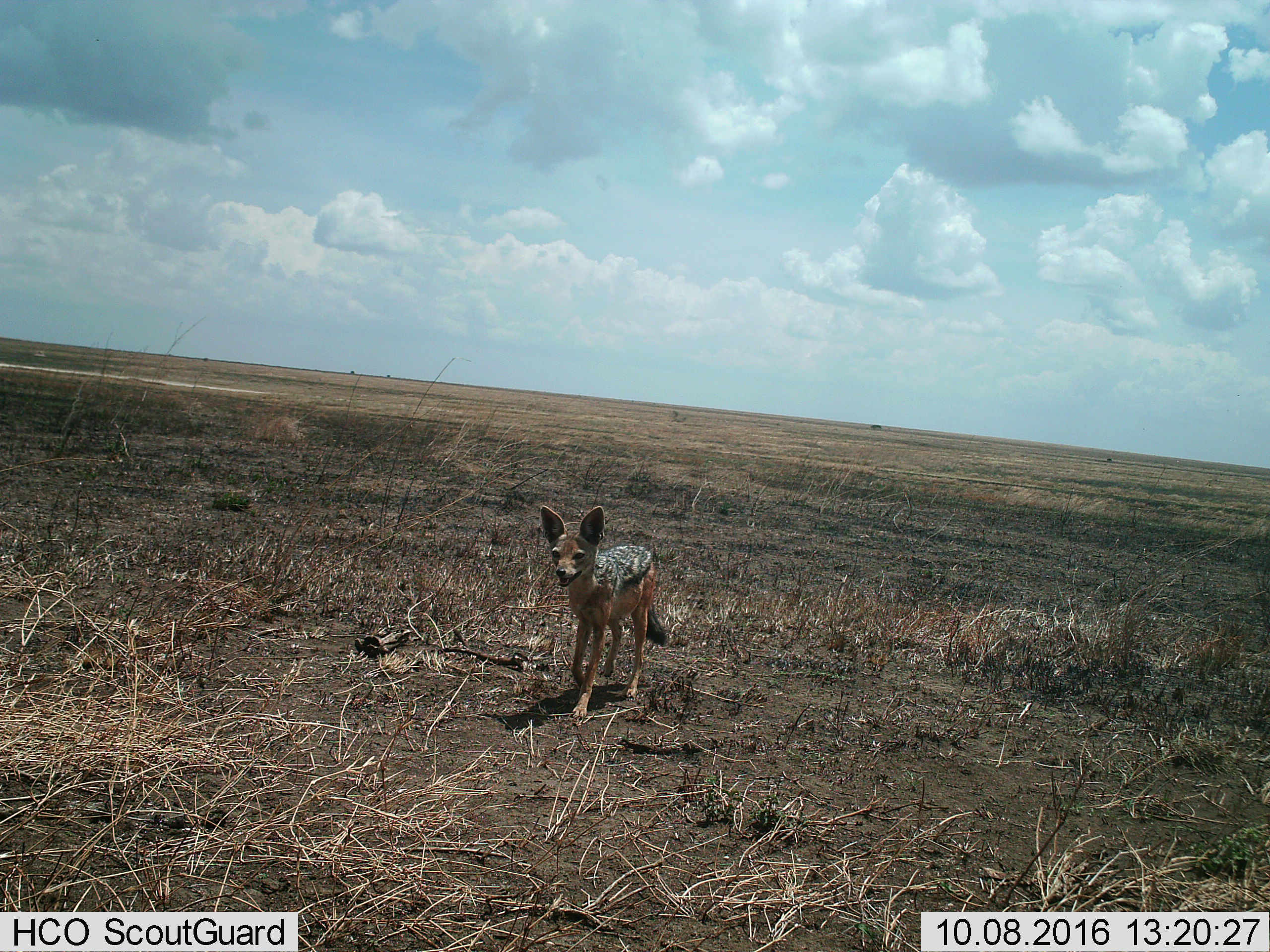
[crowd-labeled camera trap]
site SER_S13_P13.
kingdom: Animalia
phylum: Chordata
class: Mammalia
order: Carnivora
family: Canidae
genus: Lupulella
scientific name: Lupulella mesomelas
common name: black-backed jackal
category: jackalblackbacked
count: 1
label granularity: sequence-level